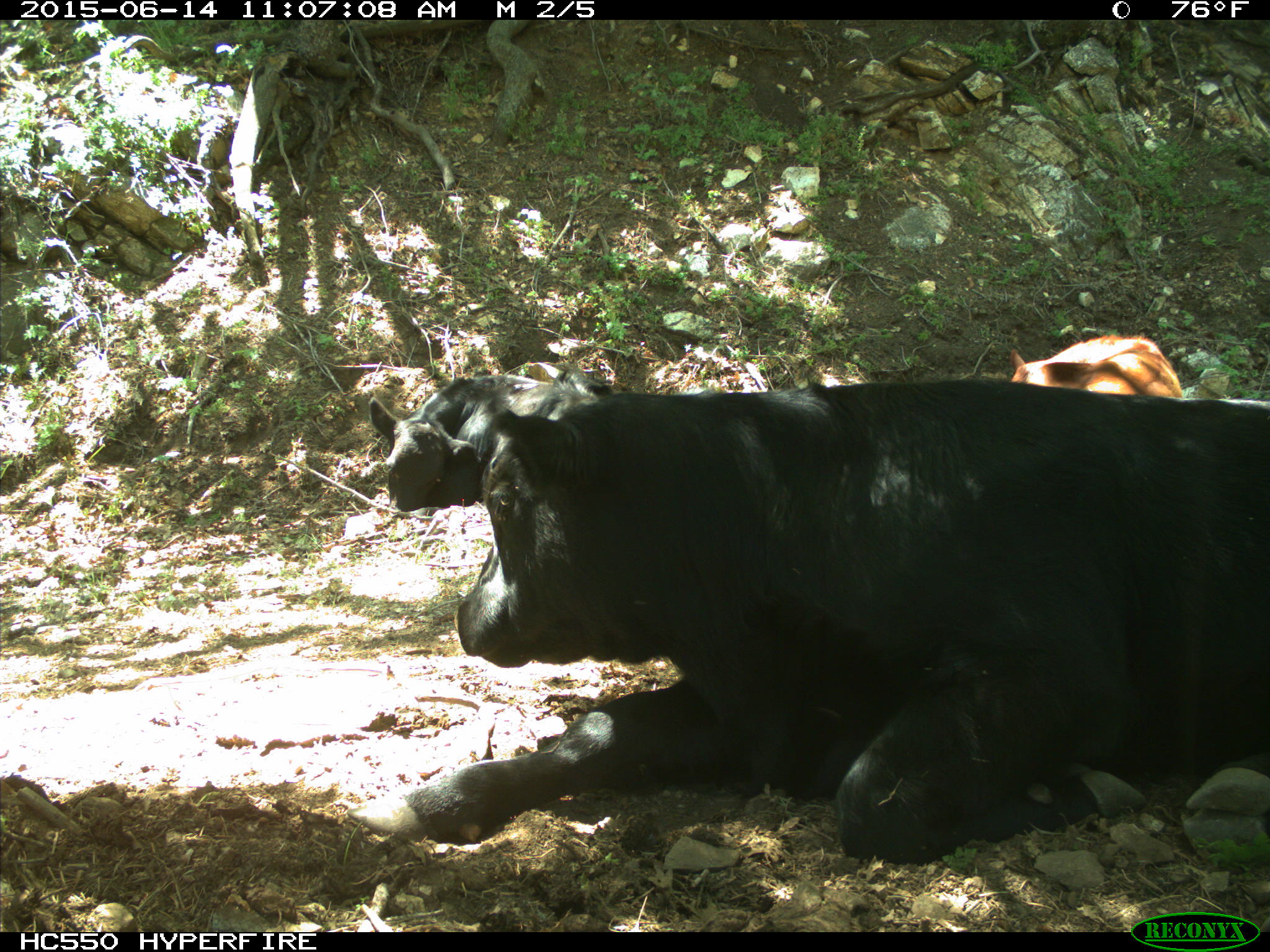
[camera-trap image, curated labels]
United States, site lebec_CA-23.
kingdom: Animalia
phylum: Chordata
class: Mammalia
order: Artiodactyla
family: Bovidae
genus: Bos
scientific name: Bos taurus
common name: domestic cow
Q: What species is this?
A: Bos taurus (domestic cow).